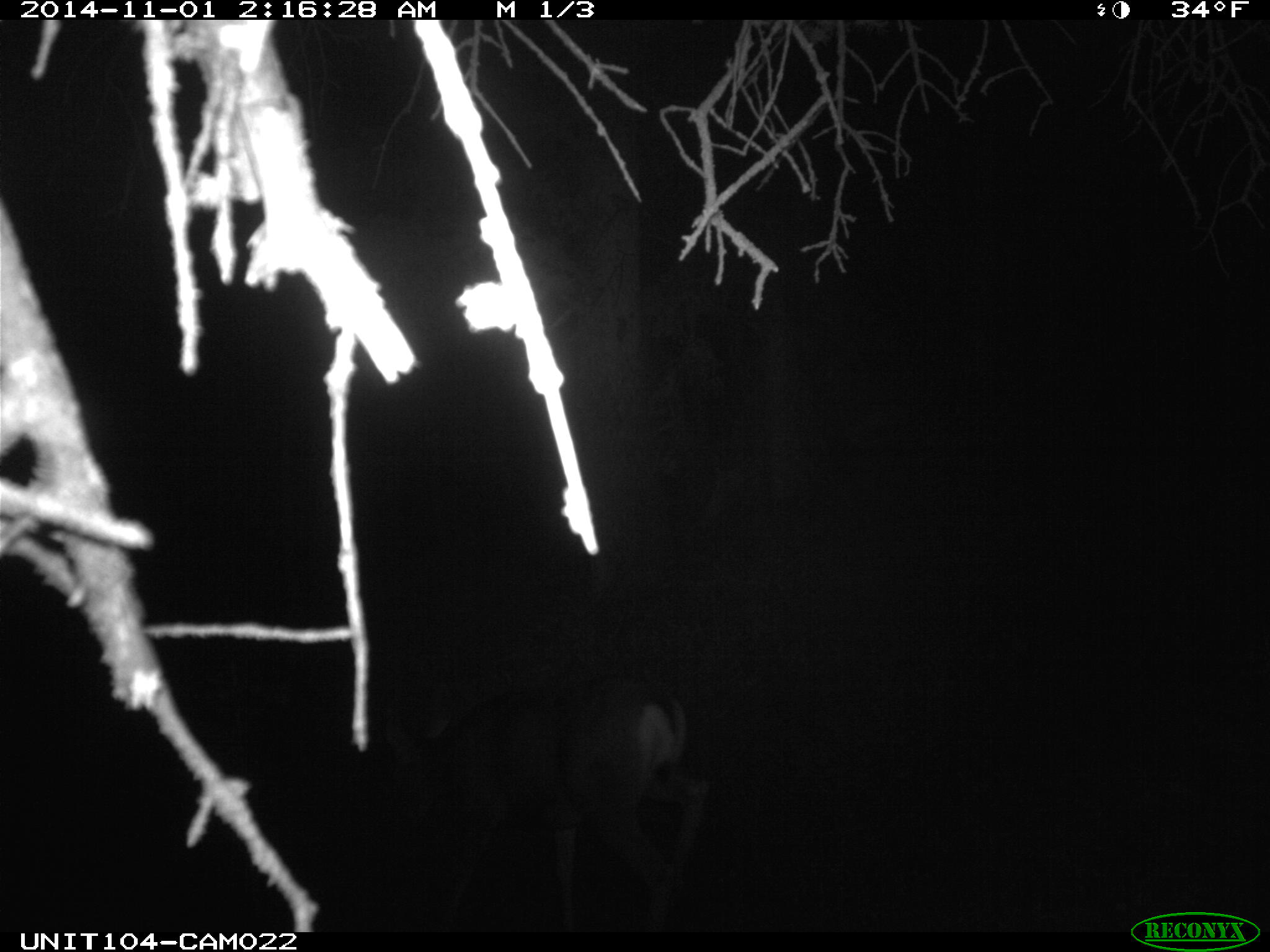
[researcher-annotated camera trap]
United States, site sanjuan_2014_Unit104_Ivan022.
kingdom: Animalia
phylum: Chordata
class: Mammalia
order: Artiodactyla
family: Cervidae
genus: Odocoileus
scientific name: Odocoileus hemionus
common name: mule deer